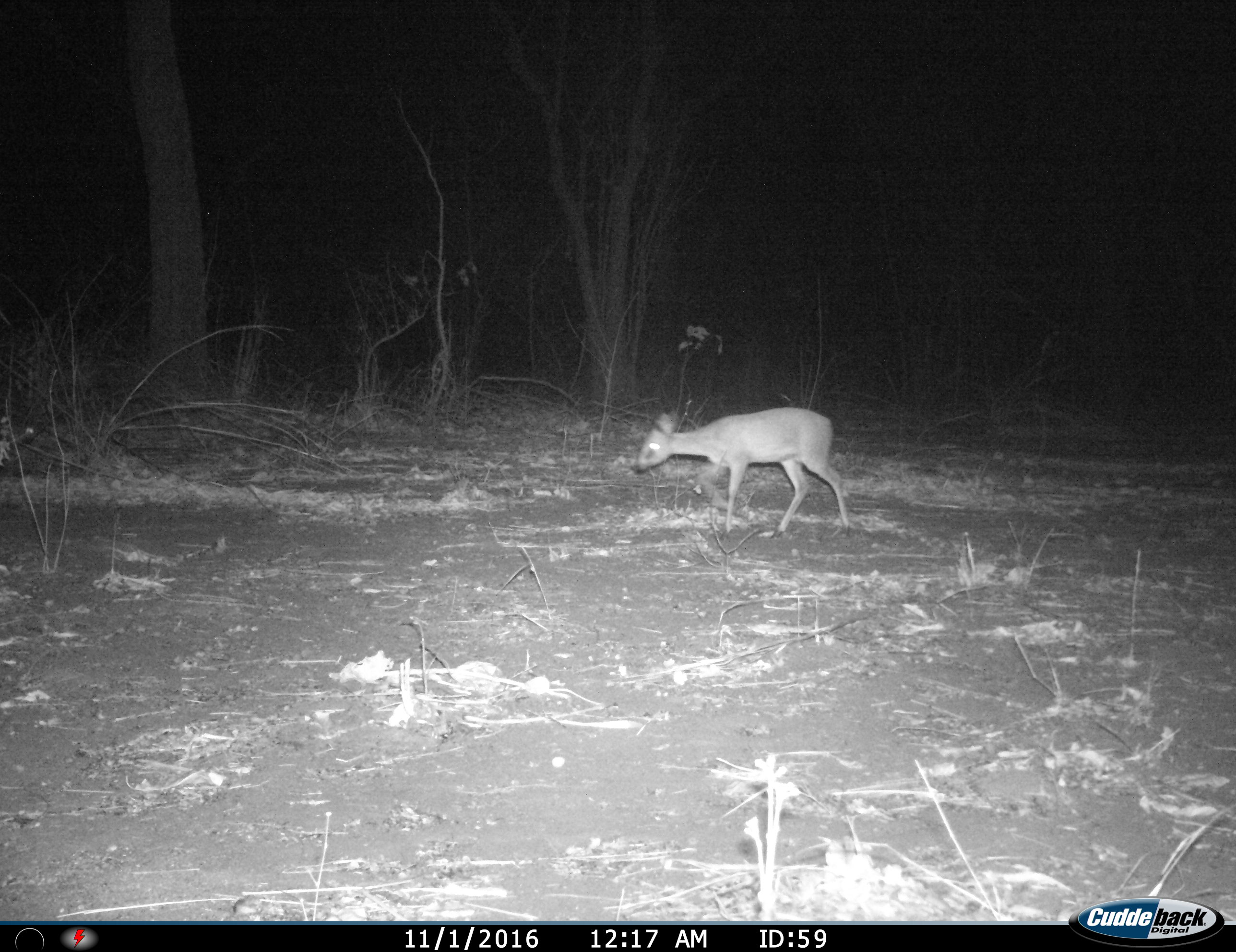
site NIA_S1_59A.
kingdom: Animalia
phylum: Chordata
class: Mammalia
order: Artiodactyla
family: Bovidae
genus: Sylvicapra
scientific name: Sylvicapra grimmia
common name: common duiker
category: duikercommongrey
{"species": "duikercommongrey (common duiker) (Sylvicapra grimmia)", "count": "1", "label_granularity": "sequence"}